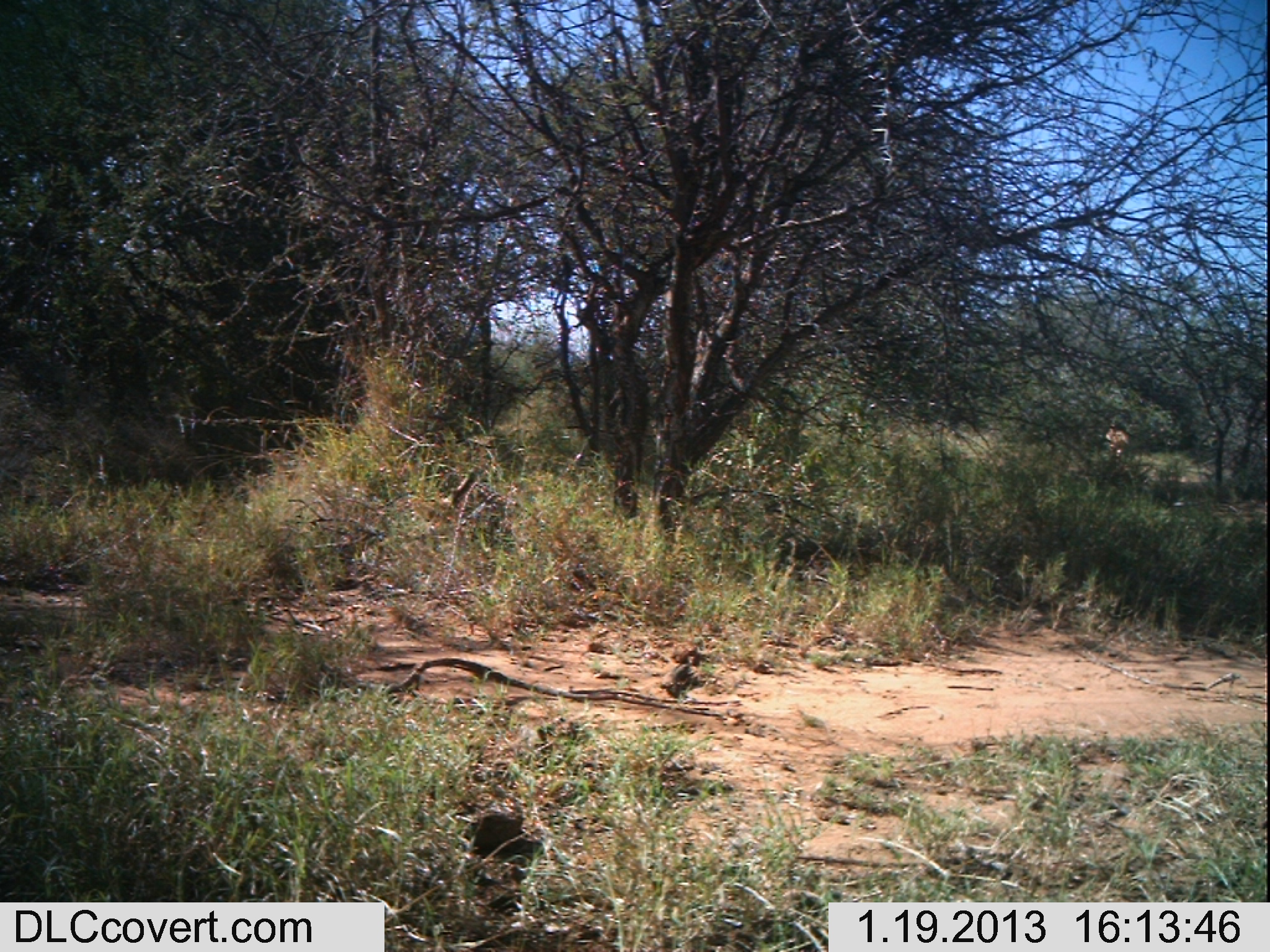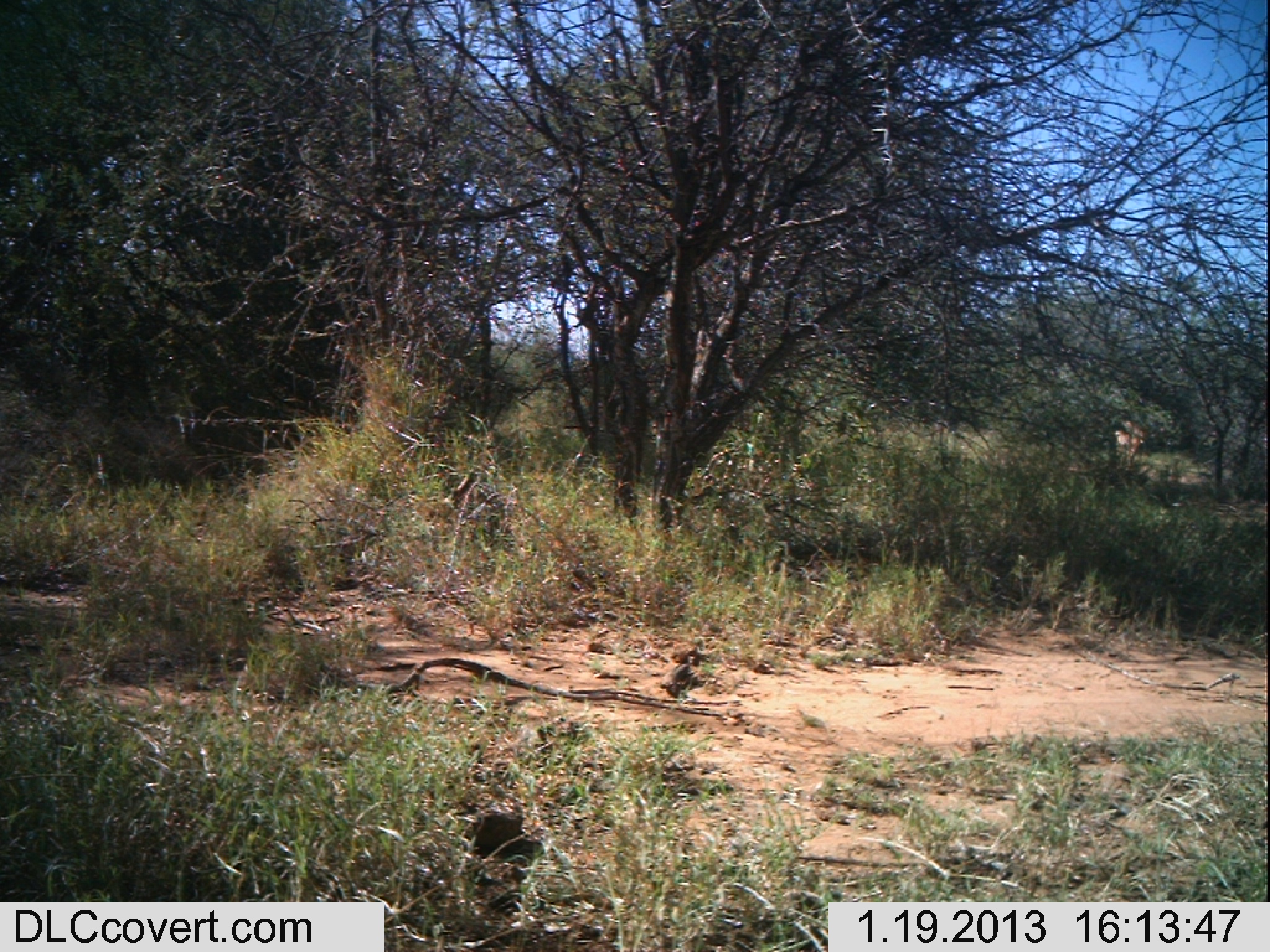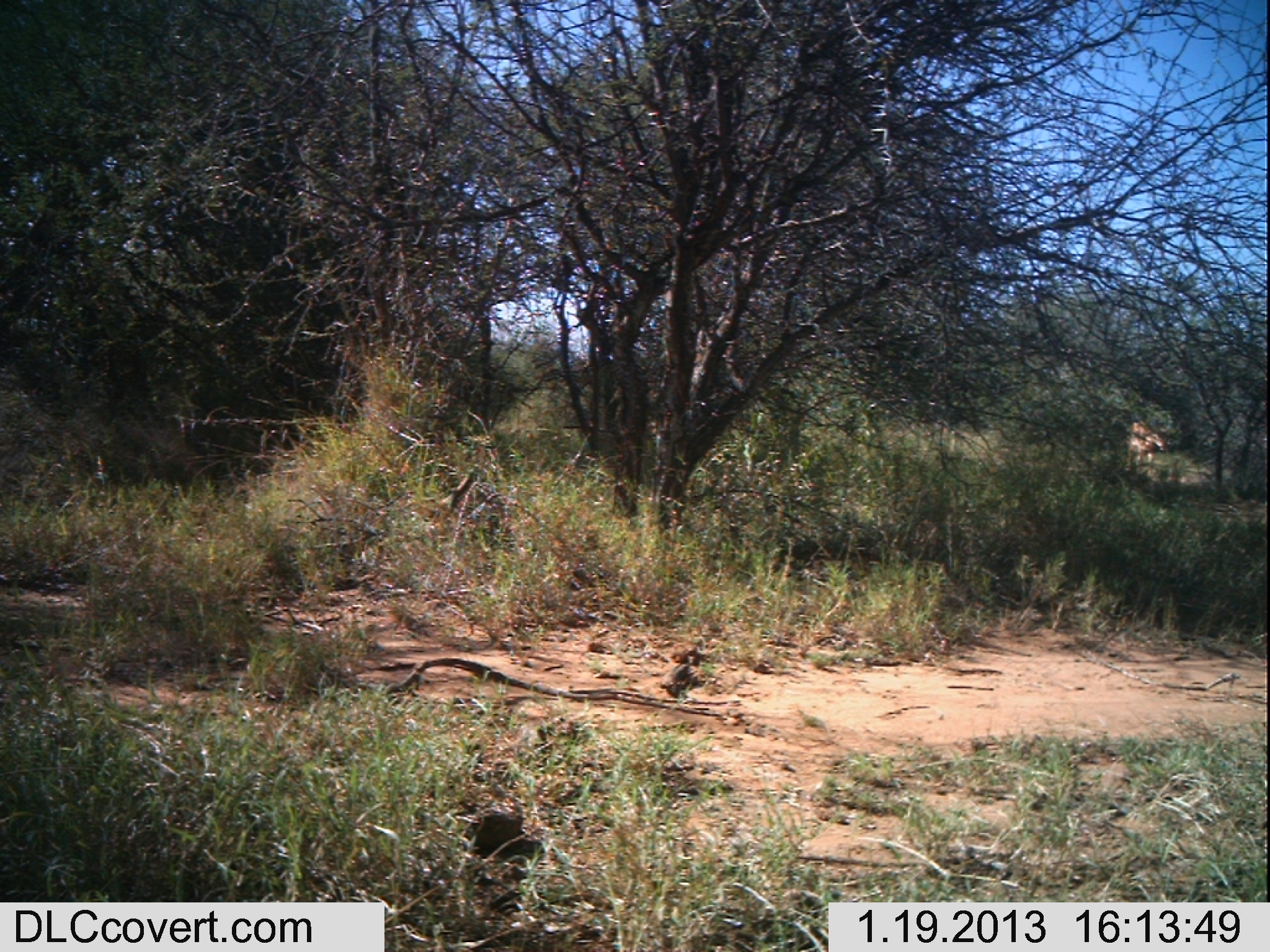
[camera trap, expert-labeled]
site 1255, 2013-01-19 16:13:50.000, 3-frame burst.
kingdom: Animalia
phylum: Chordata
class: Mammalia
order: Artiodactyla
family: Bovidae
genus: Aepyceros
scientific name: Aepyceros melampus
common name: impala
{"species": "Aepyceros melampus (impala)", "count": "1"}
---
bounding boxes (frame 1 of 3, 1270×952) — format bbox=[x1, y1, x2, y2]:
aepyceros melampus: bbox=[1101, 421, 1129, 474]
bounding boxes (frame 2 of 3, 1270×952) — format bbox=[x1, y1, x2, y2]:
aepyceros melampus: bbox=[1106, 412, 1148, 467]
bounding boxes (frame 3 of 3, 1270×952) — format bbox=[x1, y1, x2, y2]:
aepyceros melampus: bbox=[1121, 415, 1165, 480]